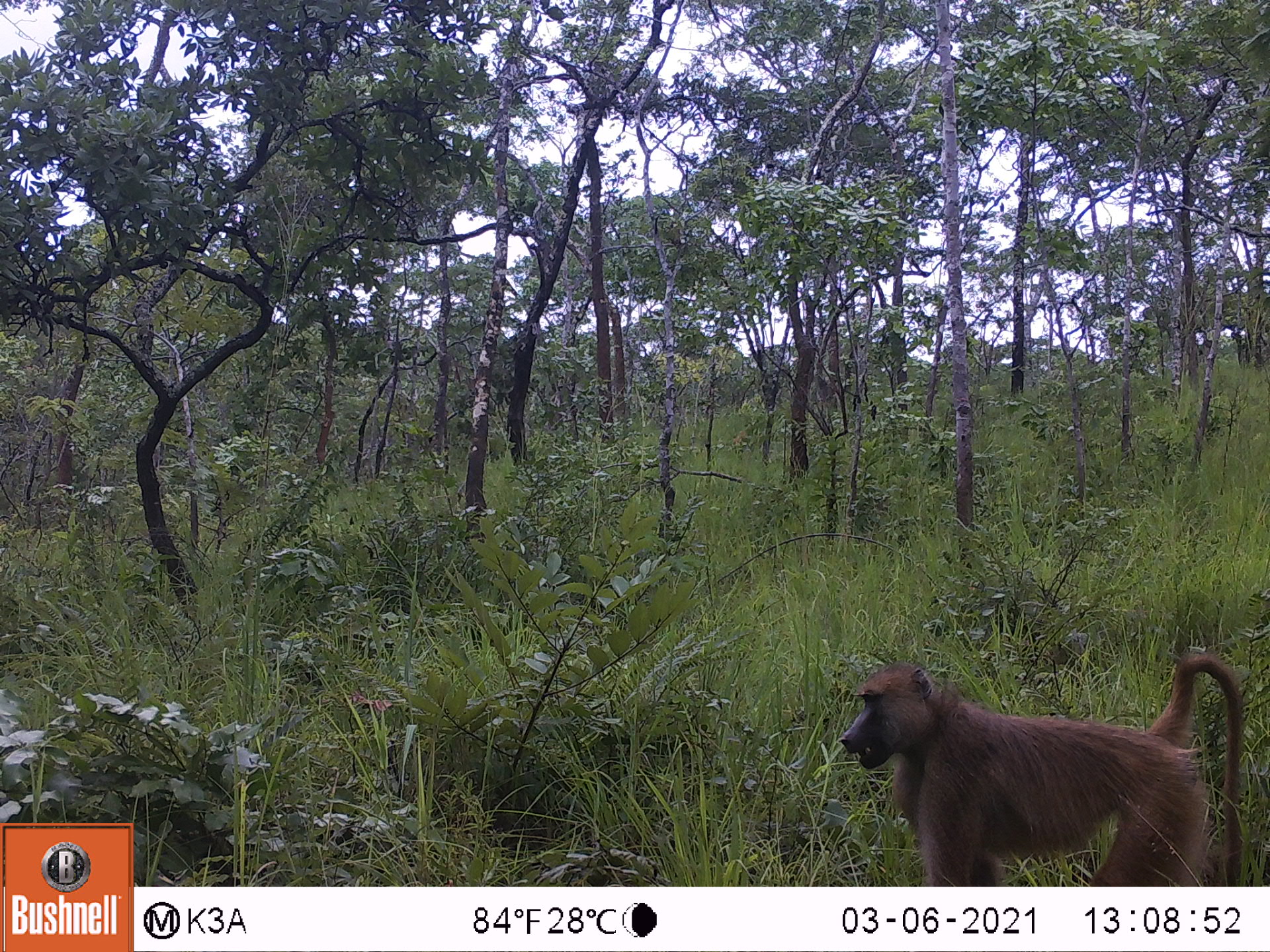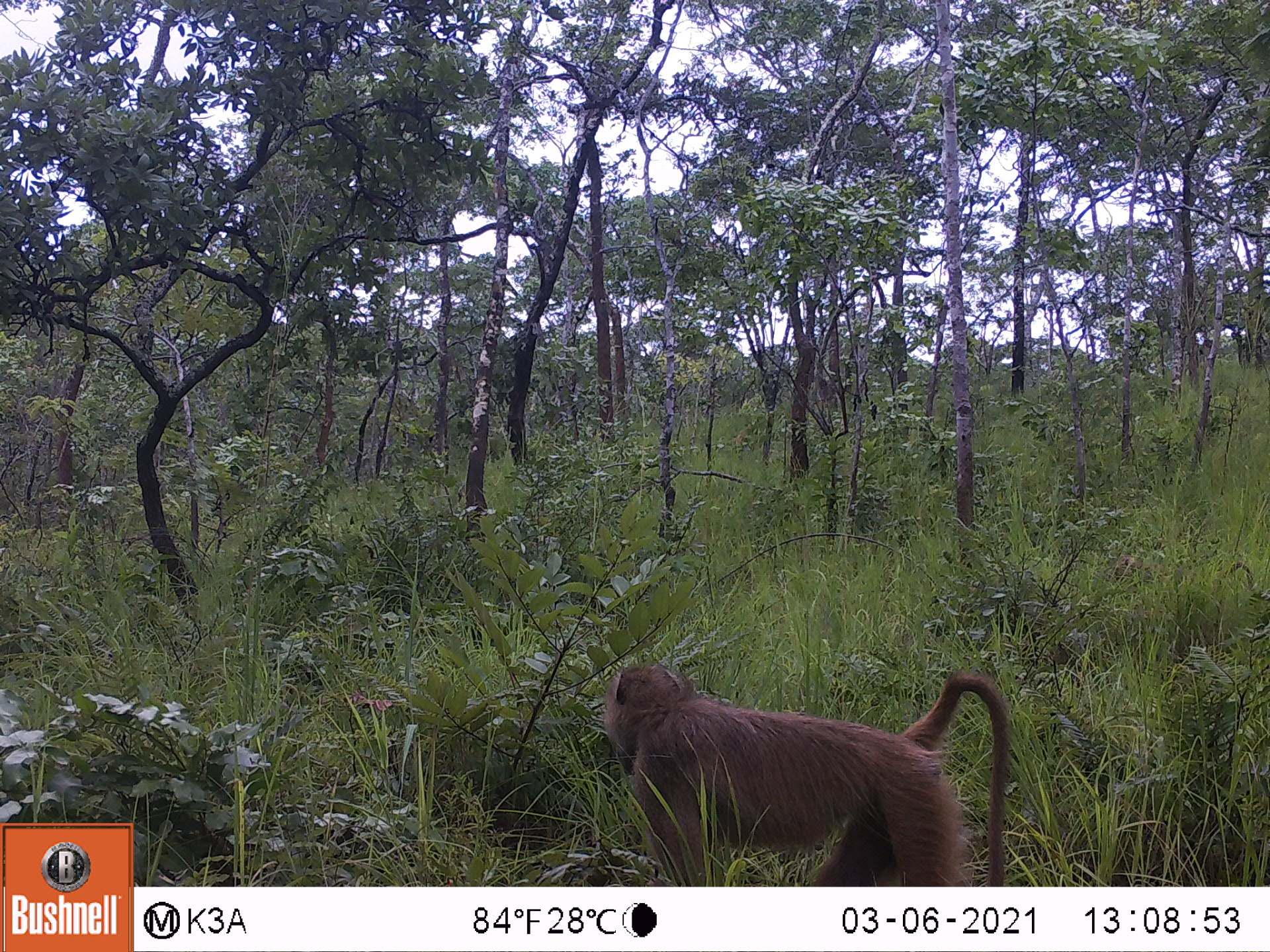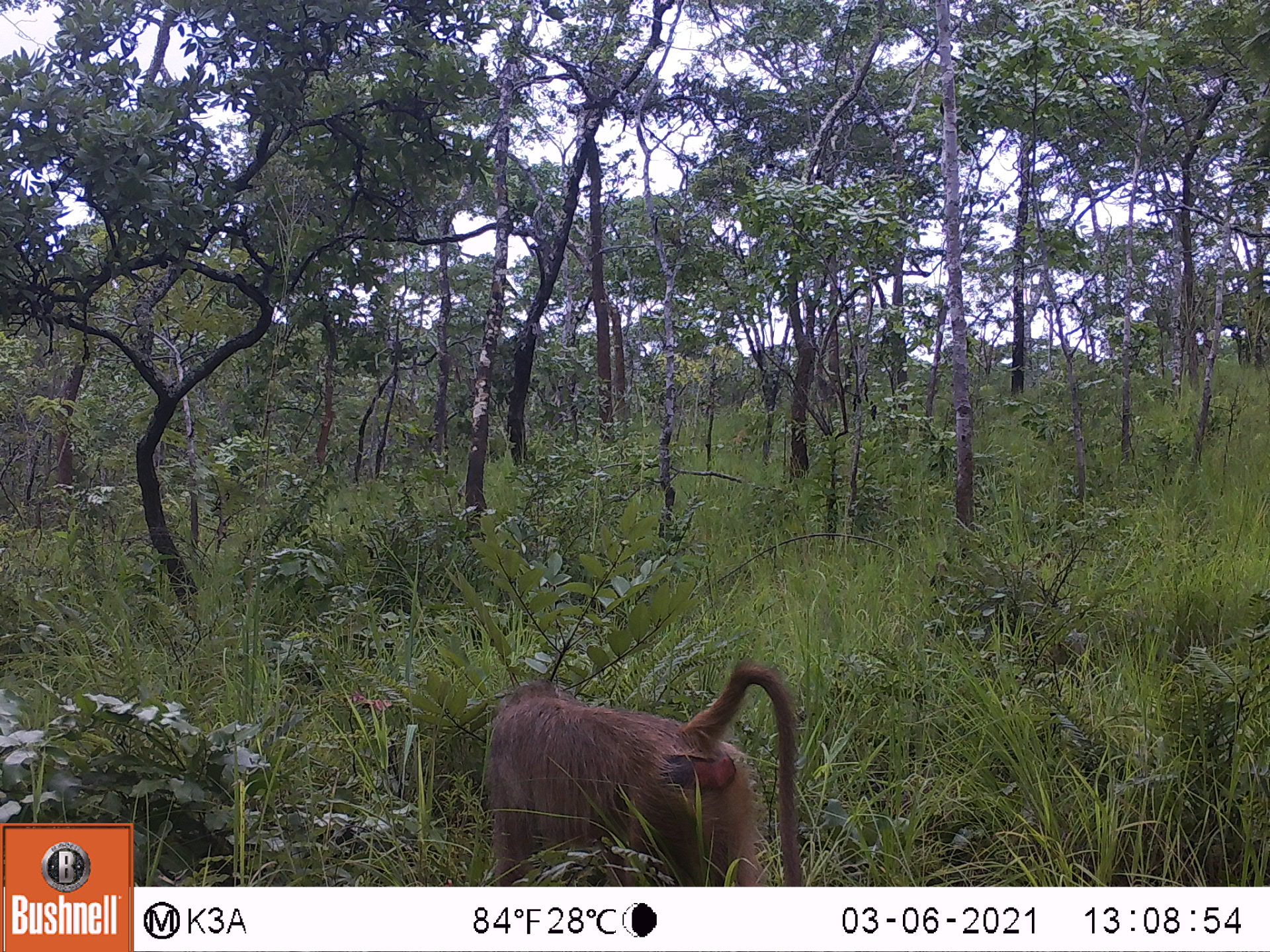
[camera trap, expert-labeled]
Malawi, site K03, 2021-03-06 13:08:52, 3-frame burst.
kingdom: Animalia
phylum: Chordata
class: Mammalia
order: Primates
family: Cercopithecidae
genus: Papio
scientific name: Papio cynocephalus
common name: yellow baboon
Yellow baboon (Papio cynocephalus), count 1.